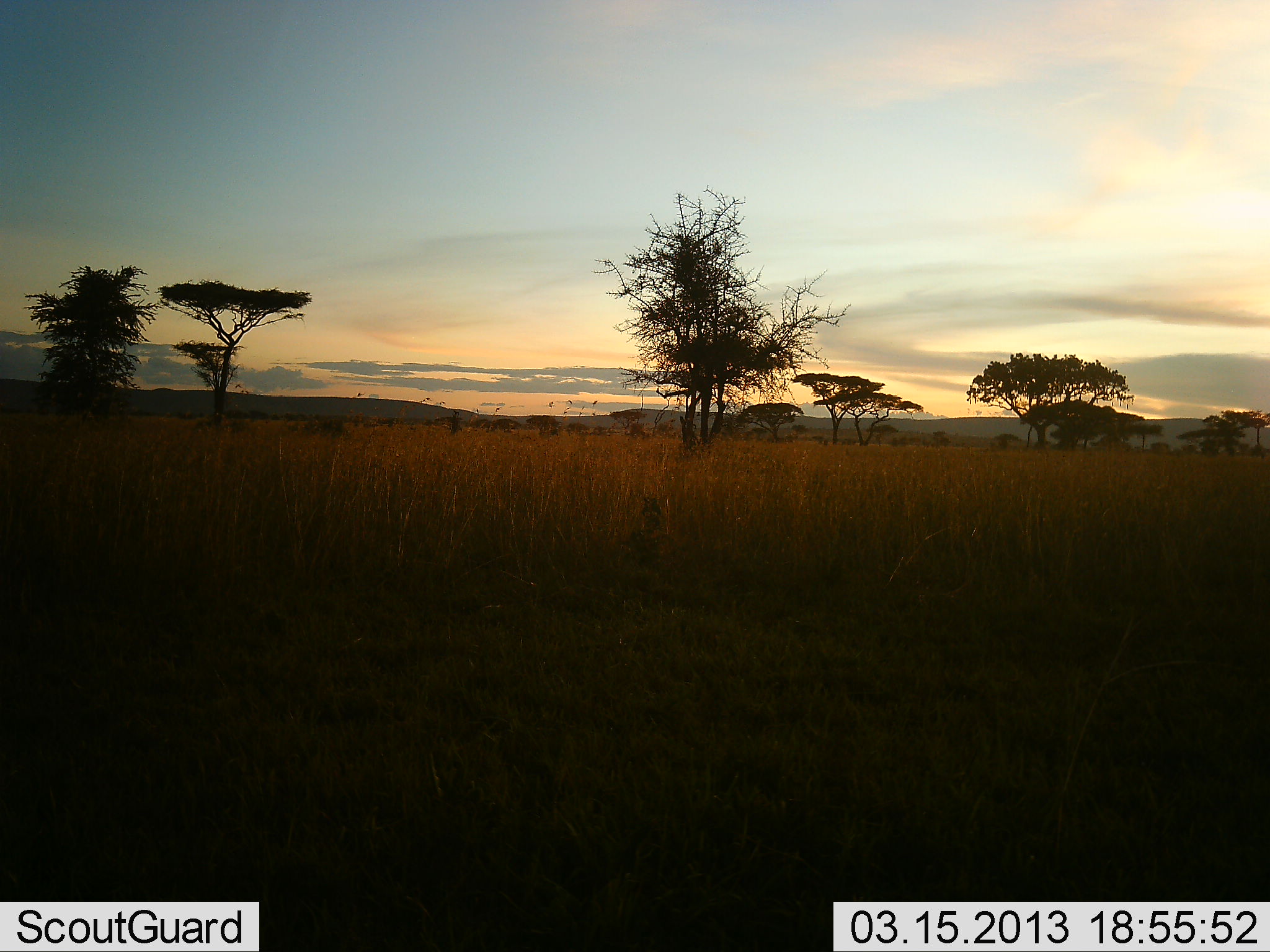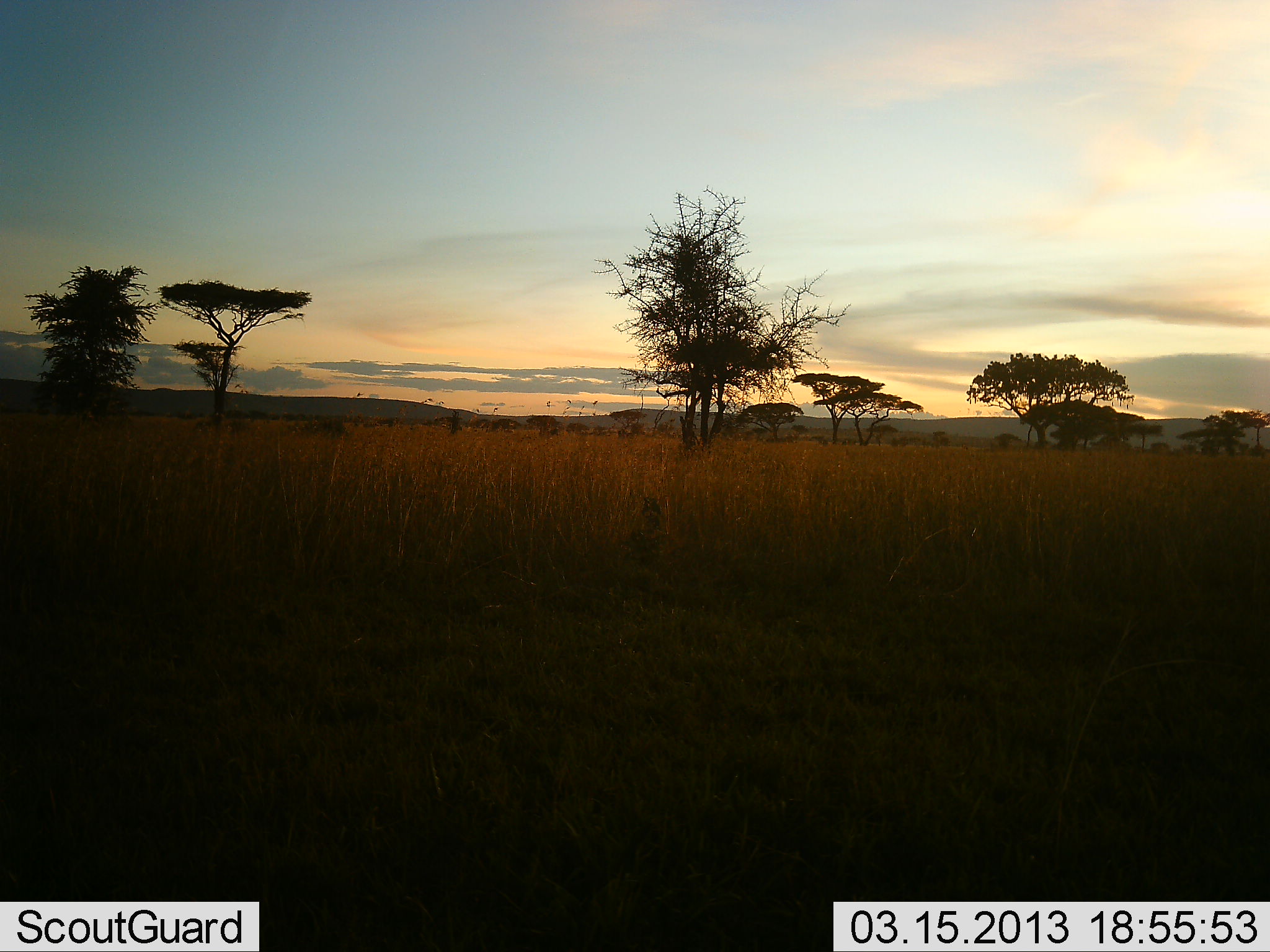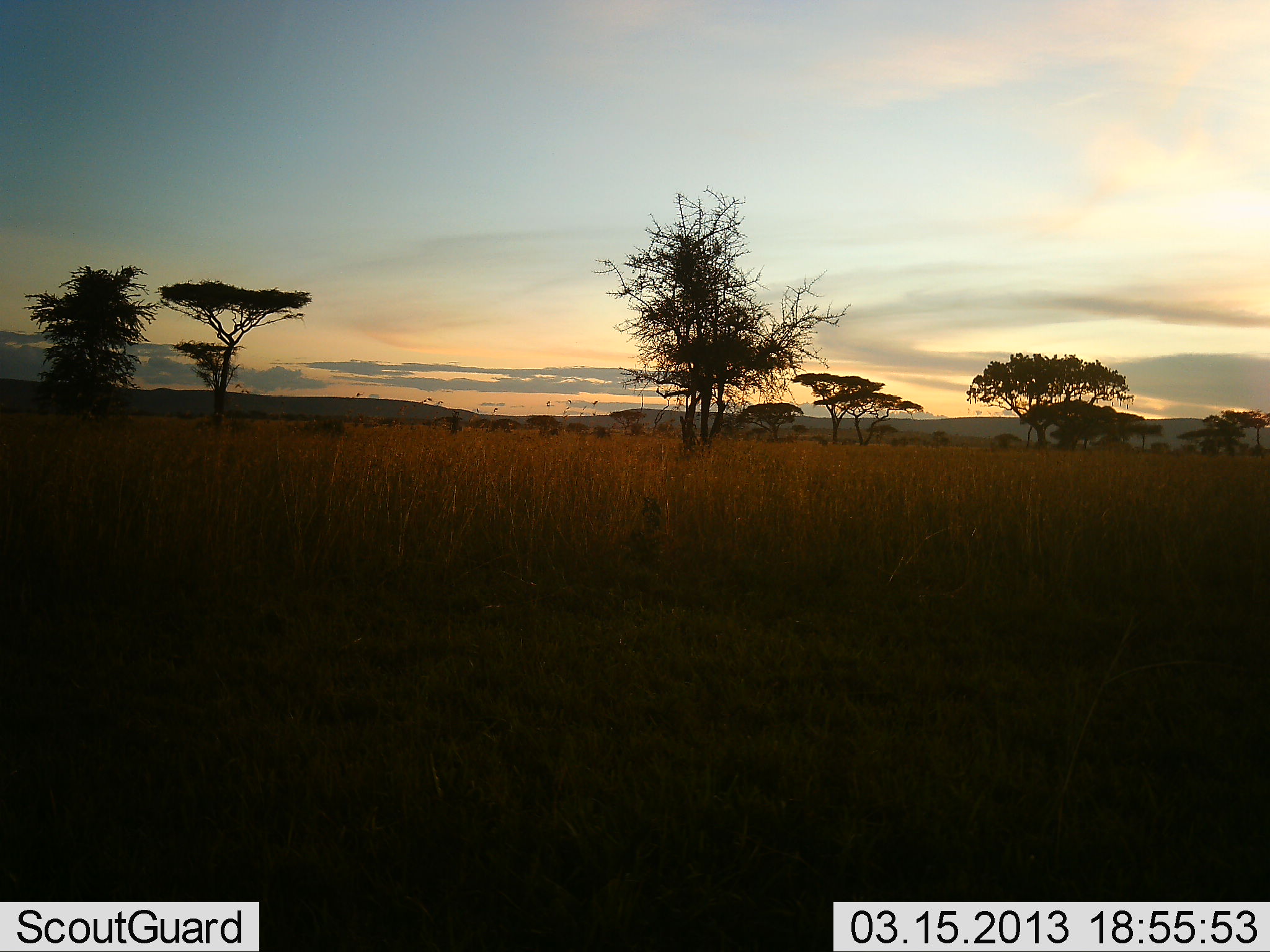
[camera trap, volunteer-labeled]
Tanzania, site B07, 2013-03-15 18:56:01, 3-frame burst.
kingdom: Animalia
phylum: Chordata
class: Mammalia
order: Carnivora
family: Felidae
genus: Acinonyx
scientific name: Acinonyx jubatus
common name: cheetah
Cheetah (Acinonyx jubatus), count 1. Behavior (volunteer vote fractions): standing 0%, resting 100%, moving 0%, interacting 0%. Young present (vote fraction): 0%. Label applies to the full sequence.